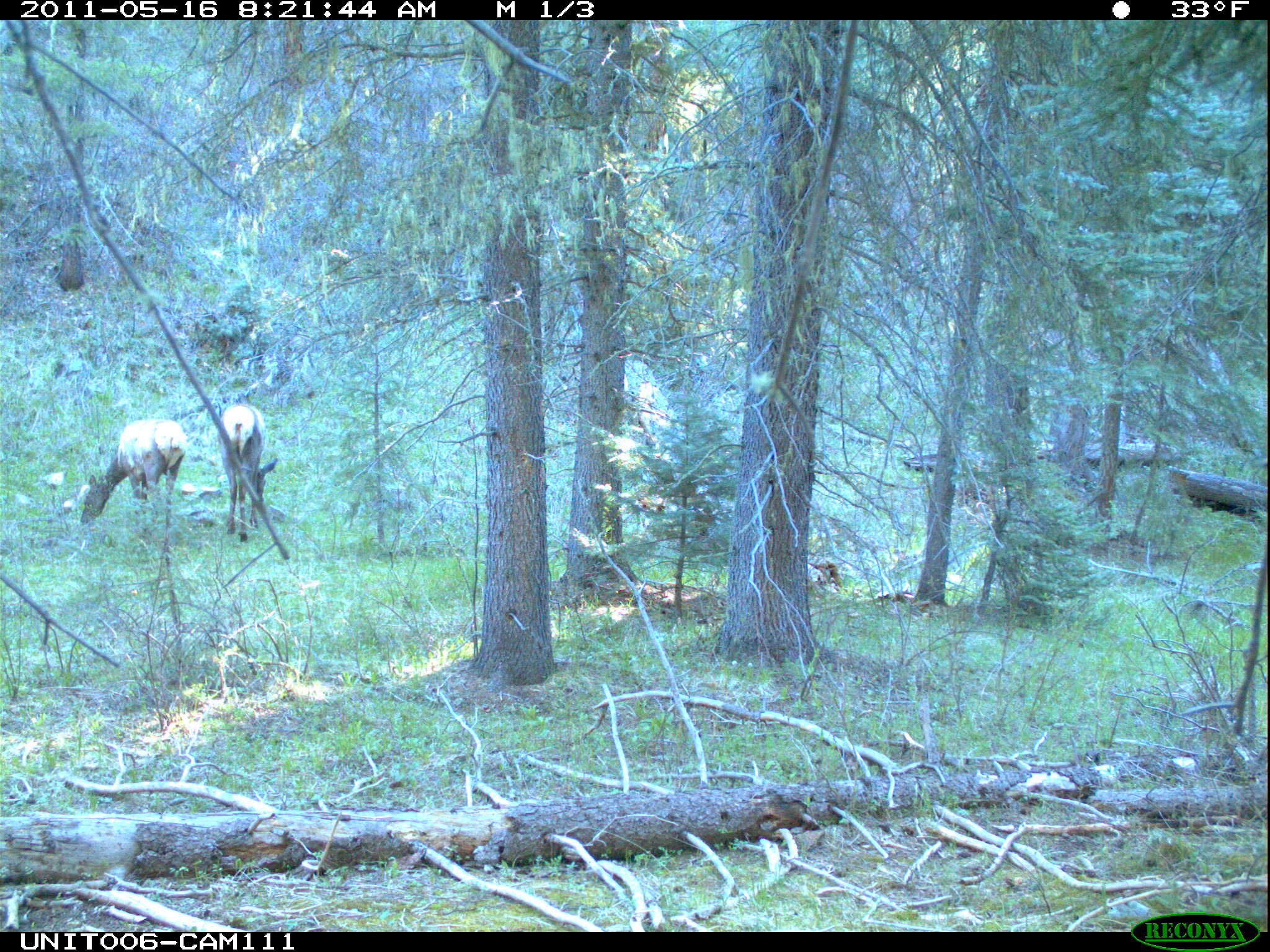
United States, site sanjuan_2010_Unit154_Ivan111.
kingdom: Animalia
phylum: Chordata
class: Mammalia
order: Artiodactyla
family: Cervidae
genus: Cervus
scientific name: Cervus elaphus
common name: red deer